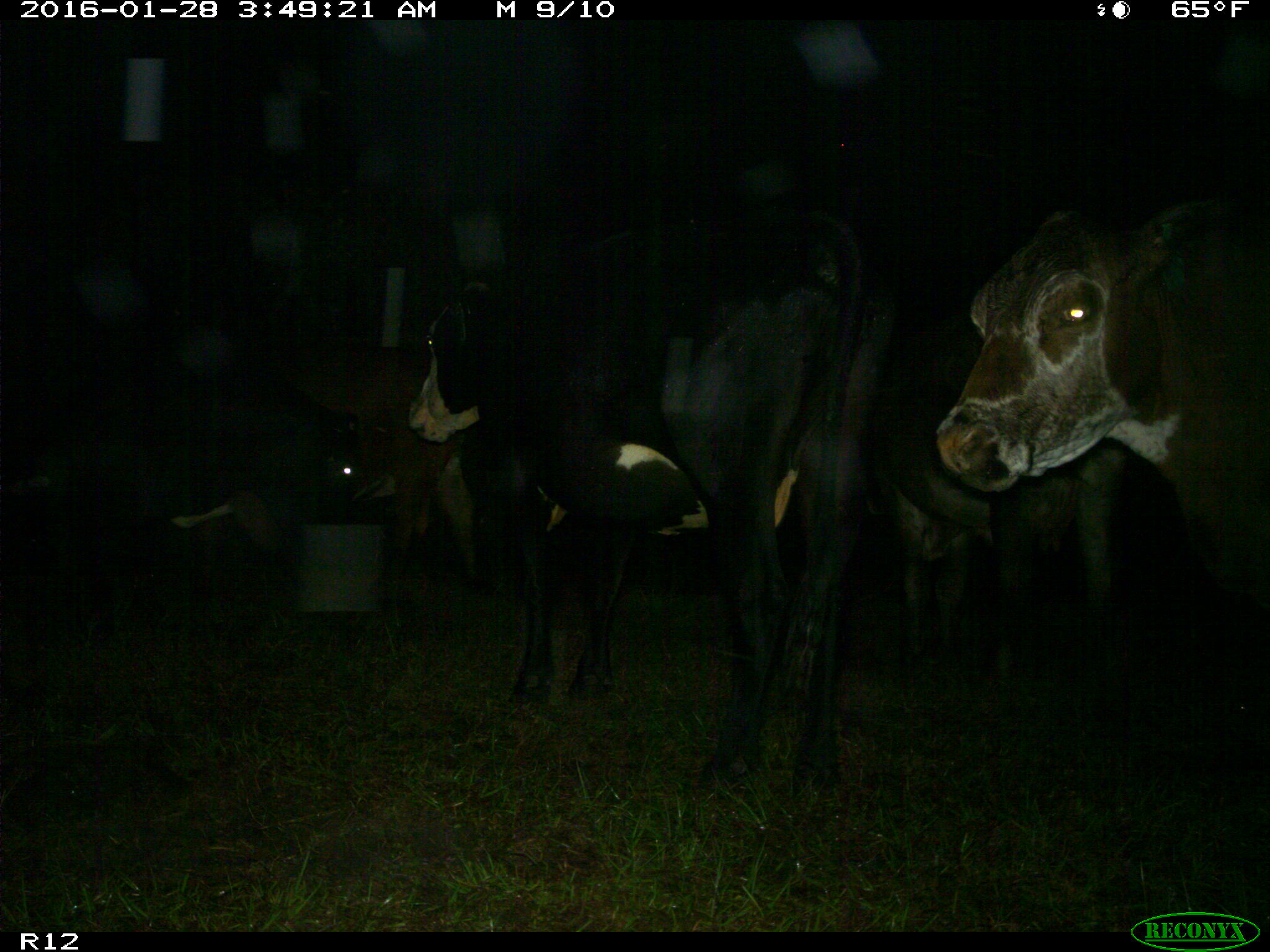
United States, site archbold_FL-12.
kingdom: Animalia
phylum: Chordata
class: Mammalia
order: Artiodactyla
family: Bovidae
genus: Bos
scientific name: Bos taurus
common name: domestic cow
Bos taurus (domestic cow).